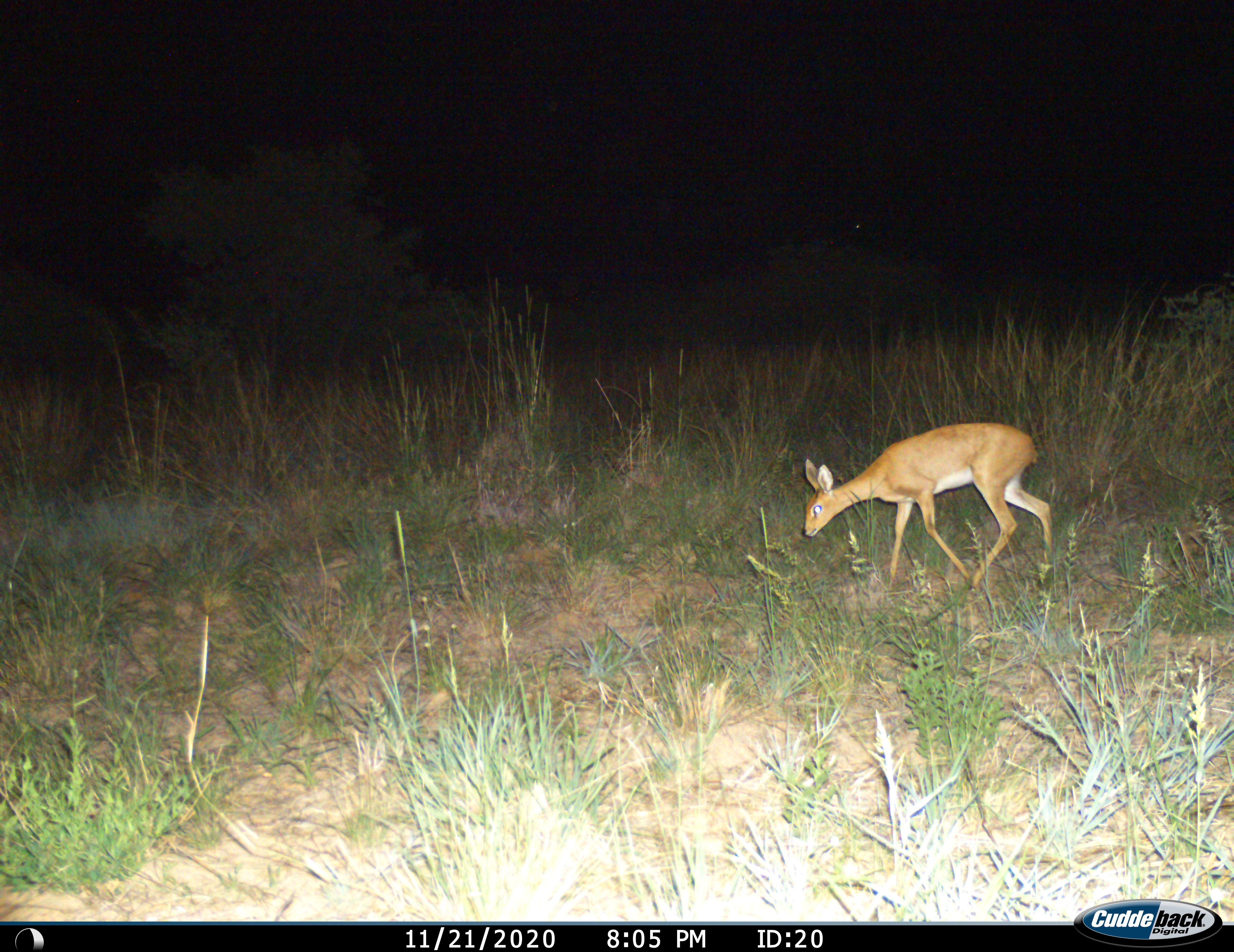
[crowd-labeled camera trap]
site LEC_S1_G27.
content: unidentified animal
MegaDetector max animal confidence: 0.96